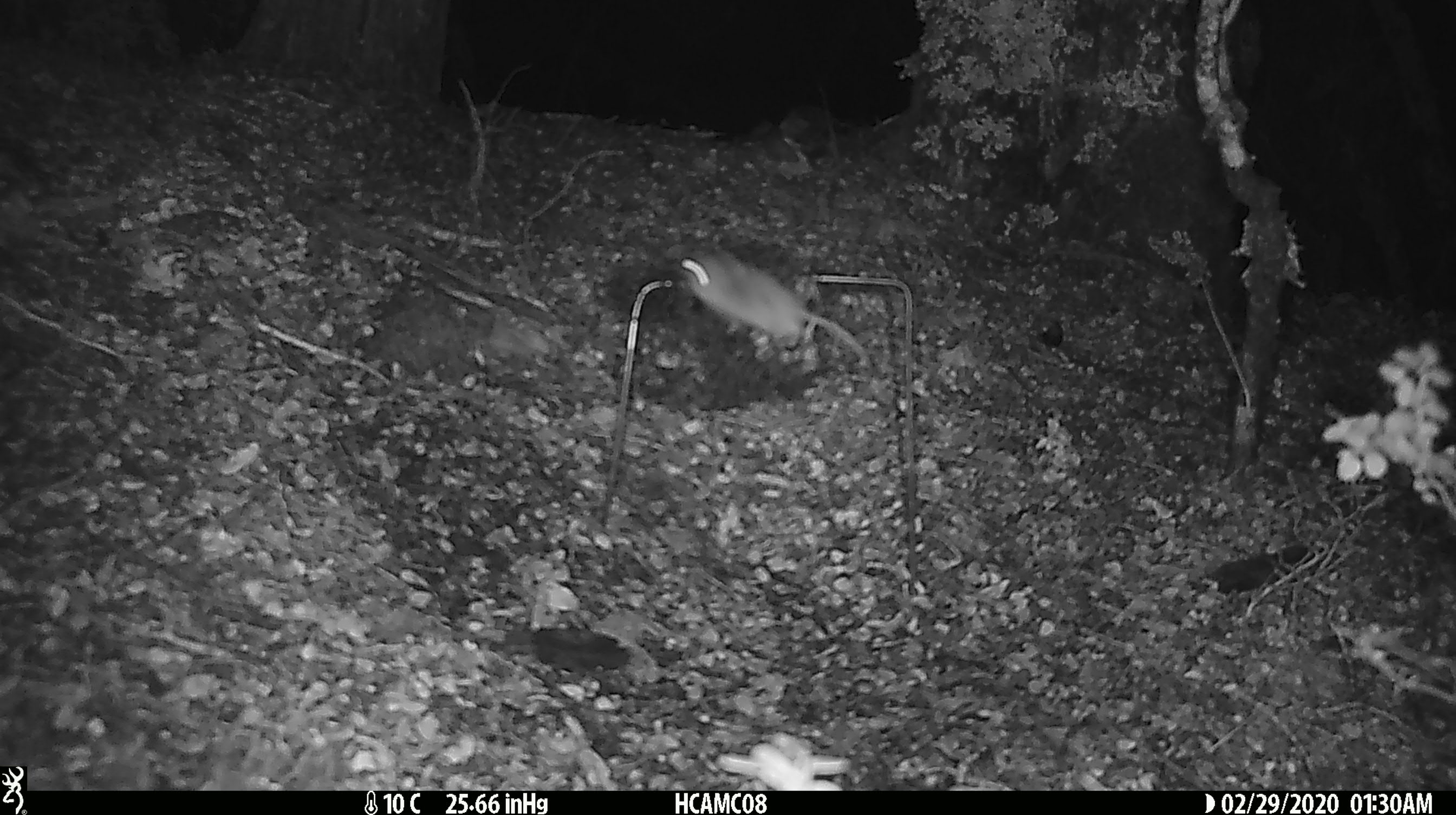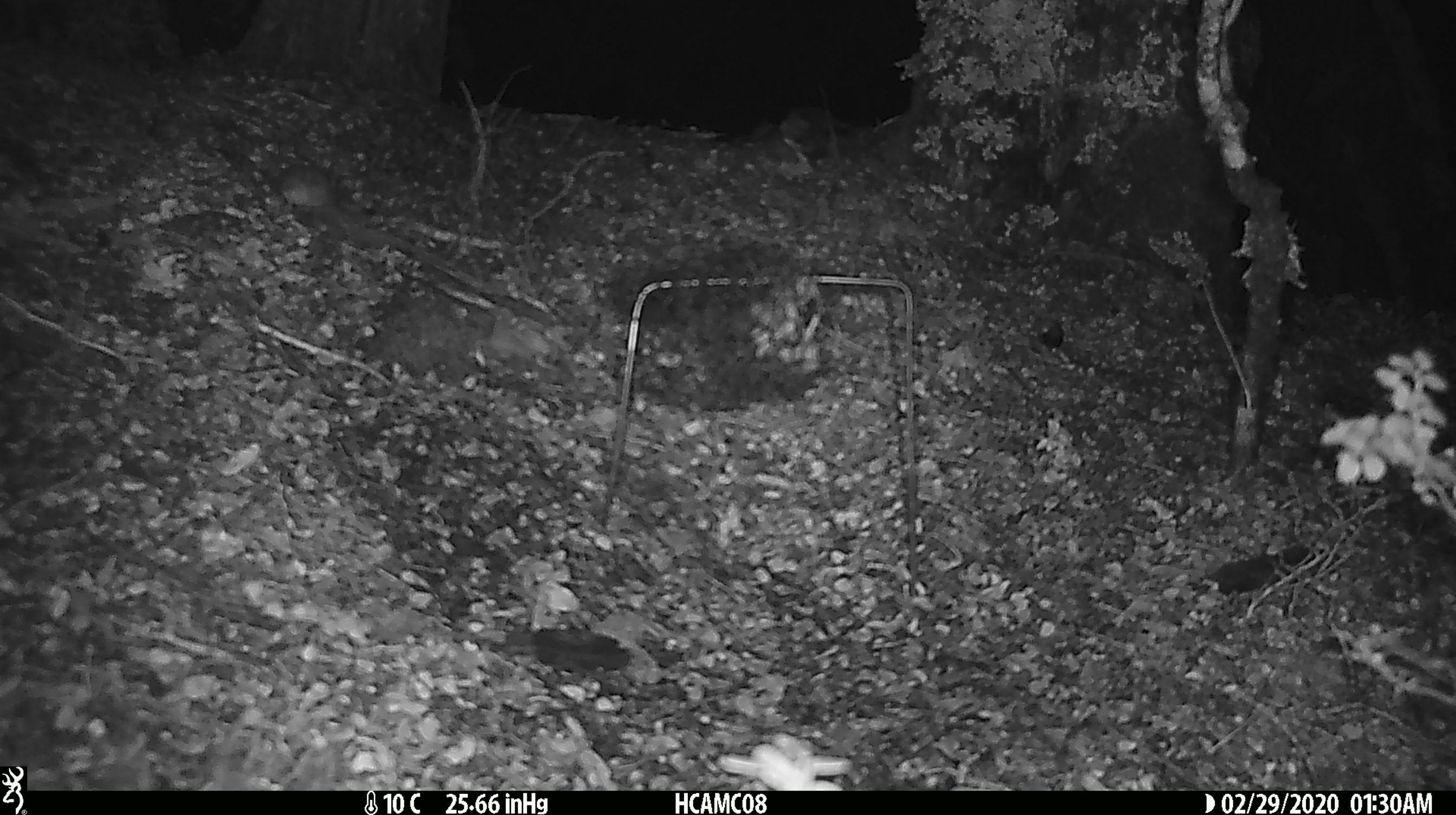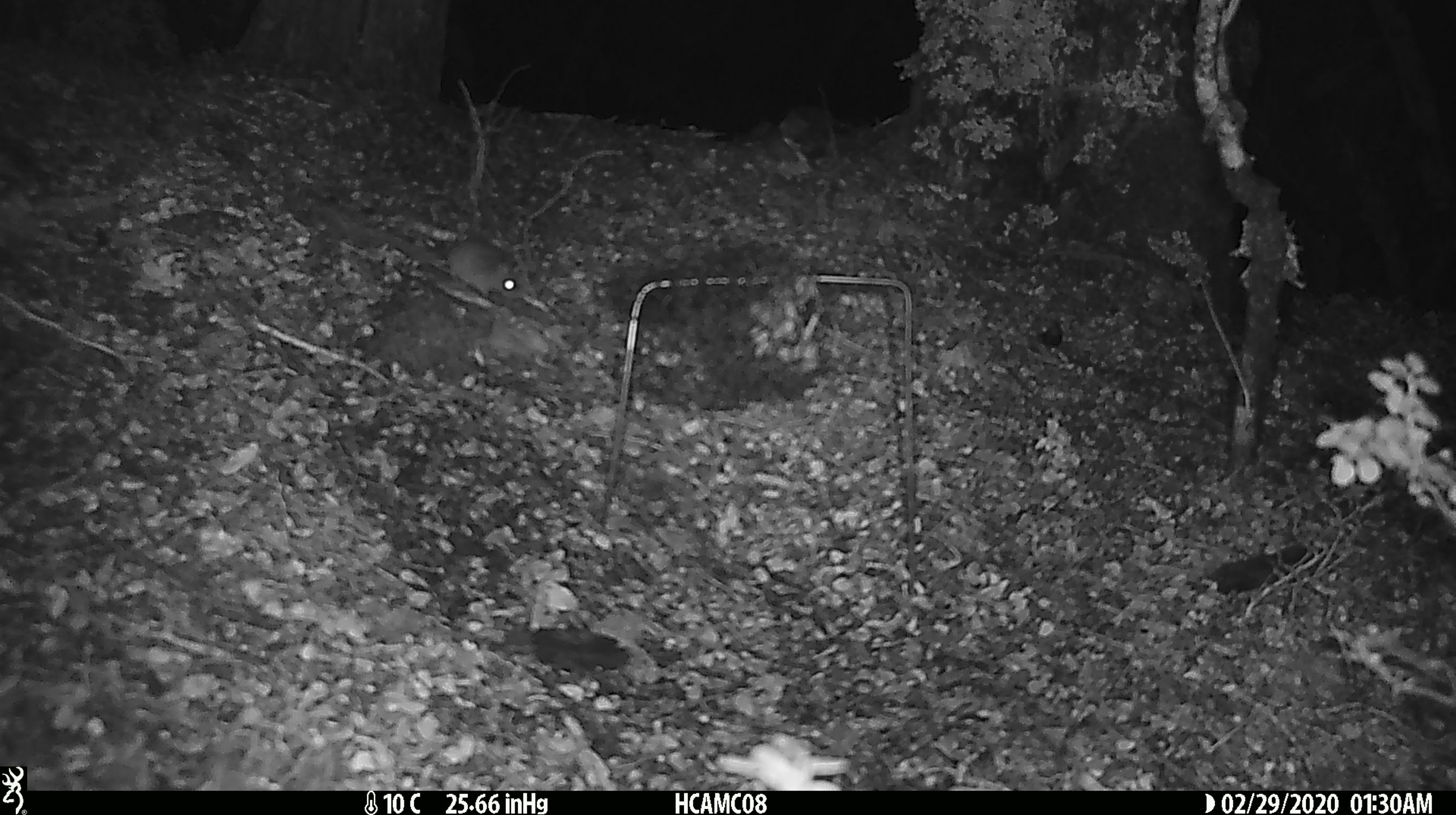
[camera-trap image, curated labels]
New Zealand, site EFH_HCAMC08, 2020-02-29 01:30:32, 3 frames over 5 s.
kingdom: Animalia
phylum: Chordata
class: Mammalia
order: Rodentia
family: Muridae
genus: Mus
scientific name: Mus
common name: mouse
Mouse (Mus).